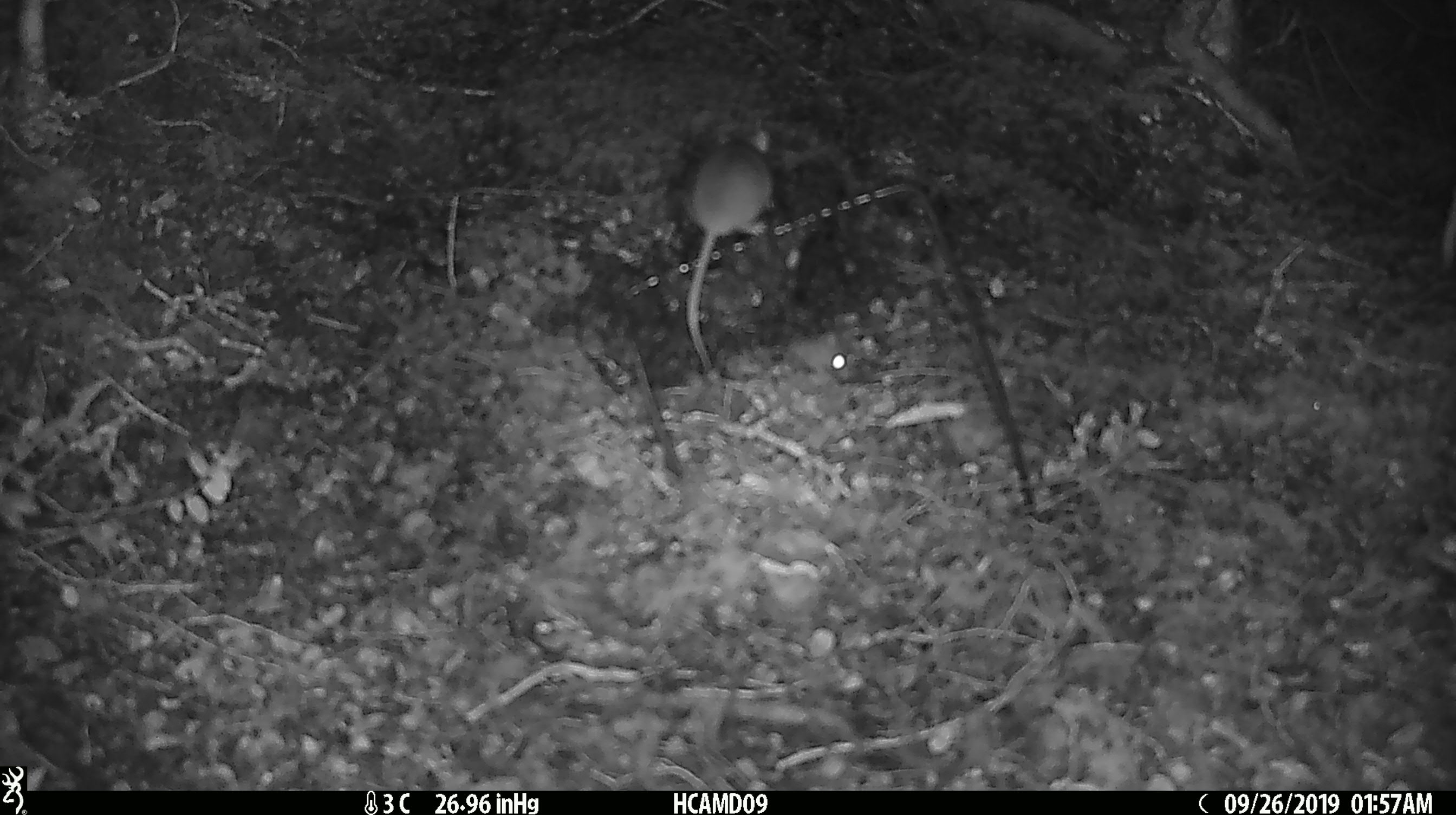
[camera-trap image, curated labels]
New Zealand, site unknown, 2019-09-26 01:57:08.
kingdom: Animalia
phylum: Chordata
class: Mammalia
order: Rodentia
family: Muridae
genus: Mus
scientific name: Mus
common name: mouse